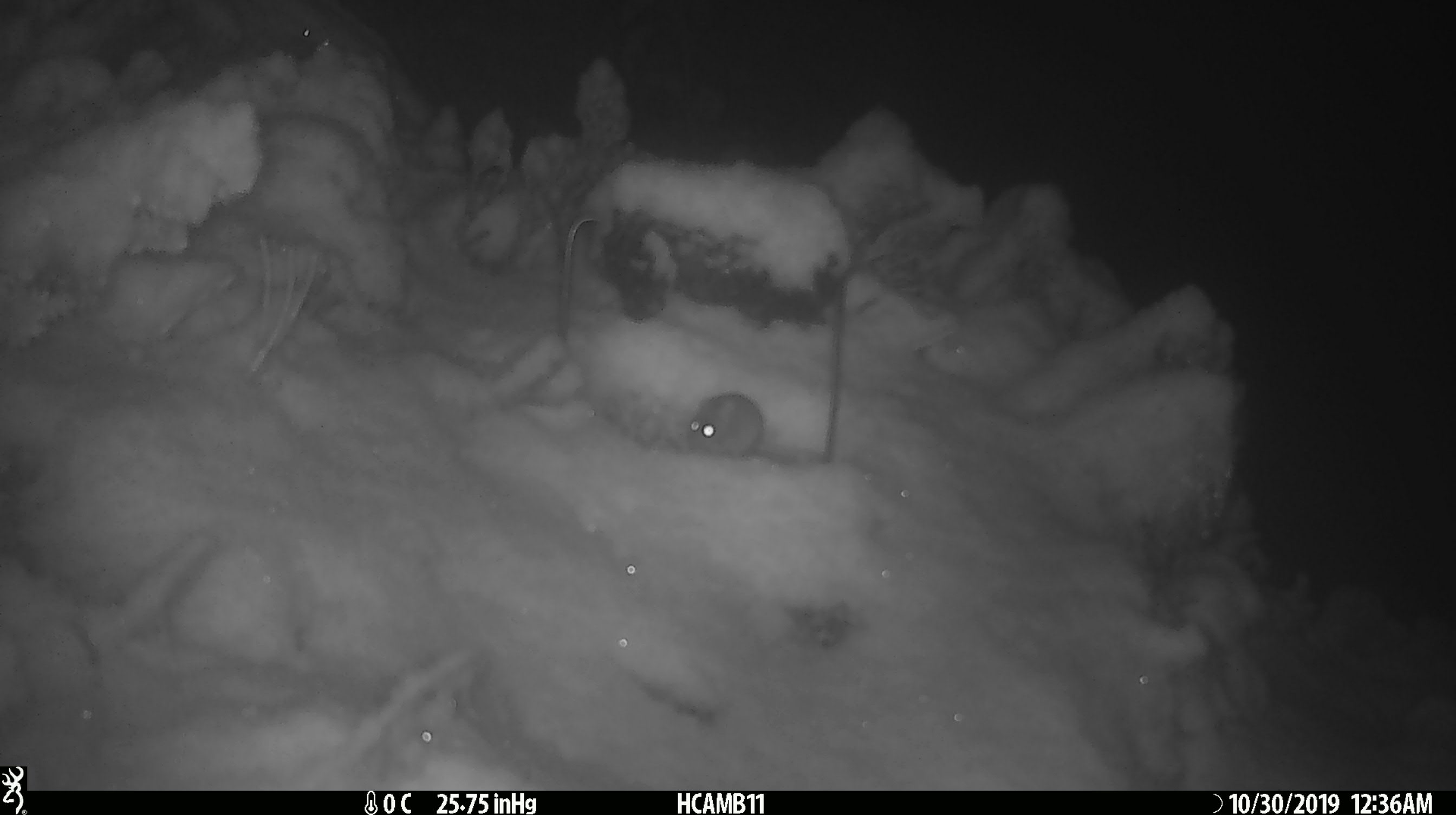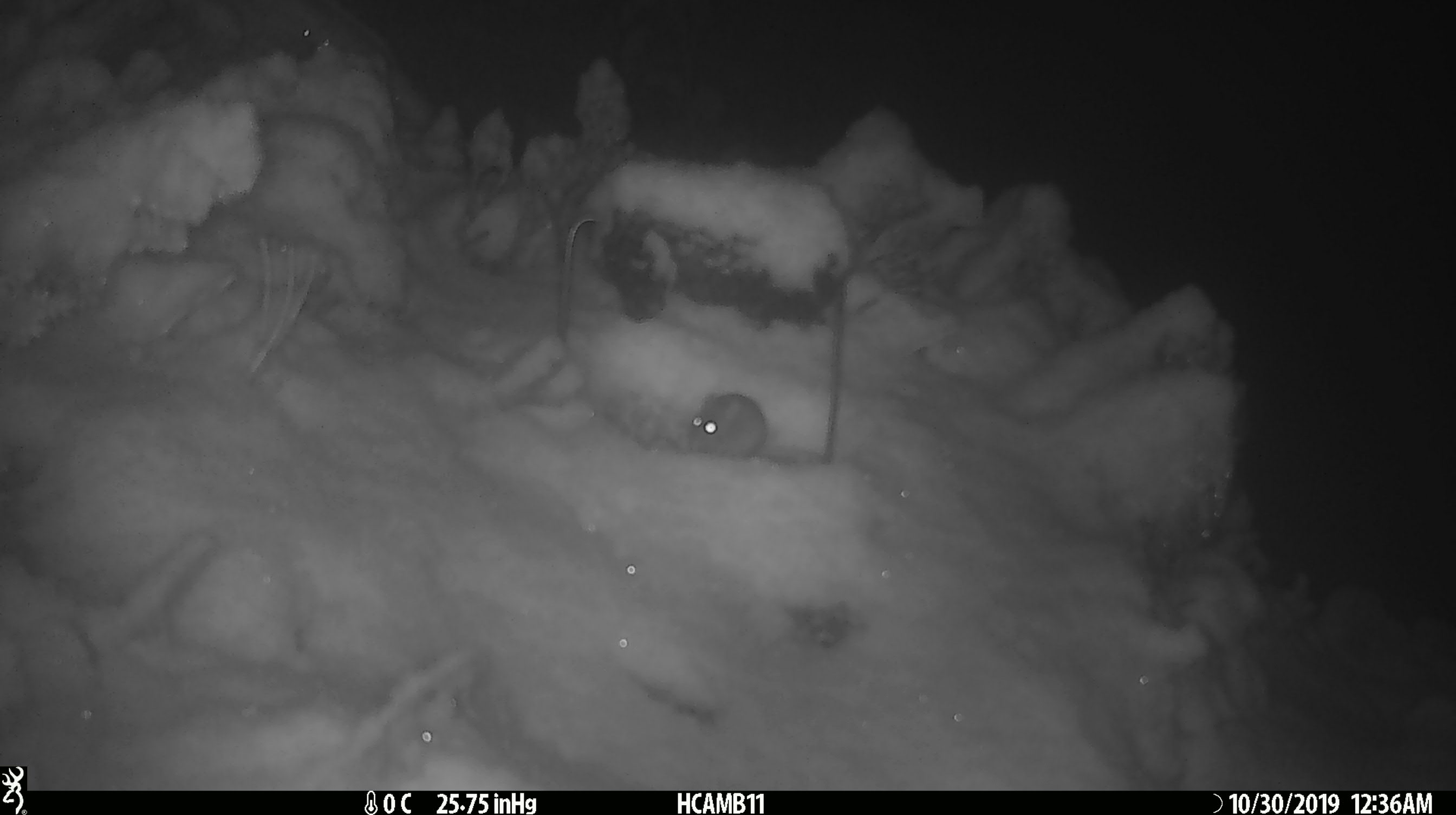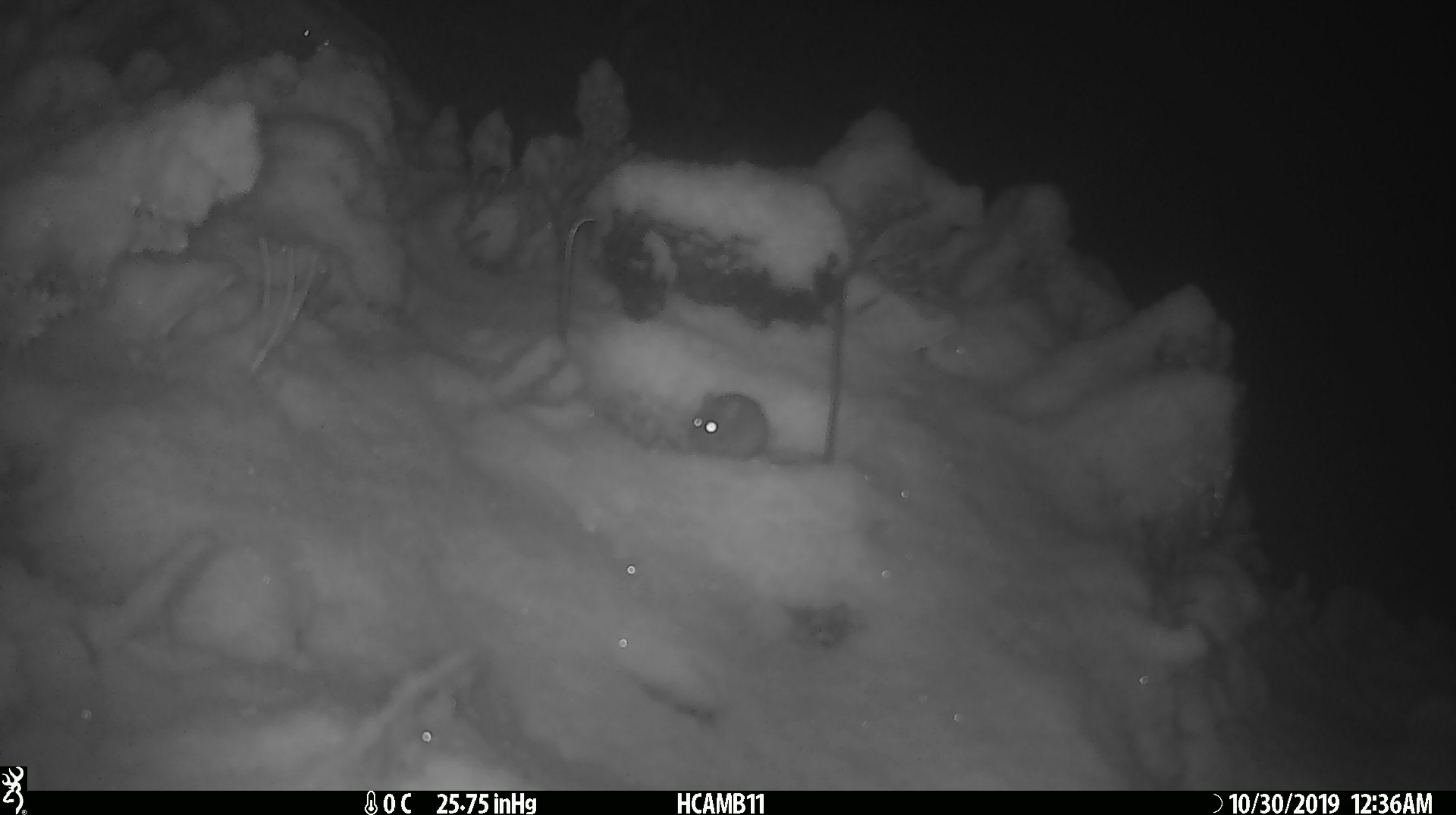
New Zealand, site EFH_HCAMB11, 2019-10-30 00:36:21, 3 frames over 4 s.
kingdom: Animalia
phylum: Chordata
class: Mammalia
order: Rodentia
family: Muridae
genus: Mus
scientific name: Mus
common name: mouse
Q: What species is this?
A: Mouse (Mus).